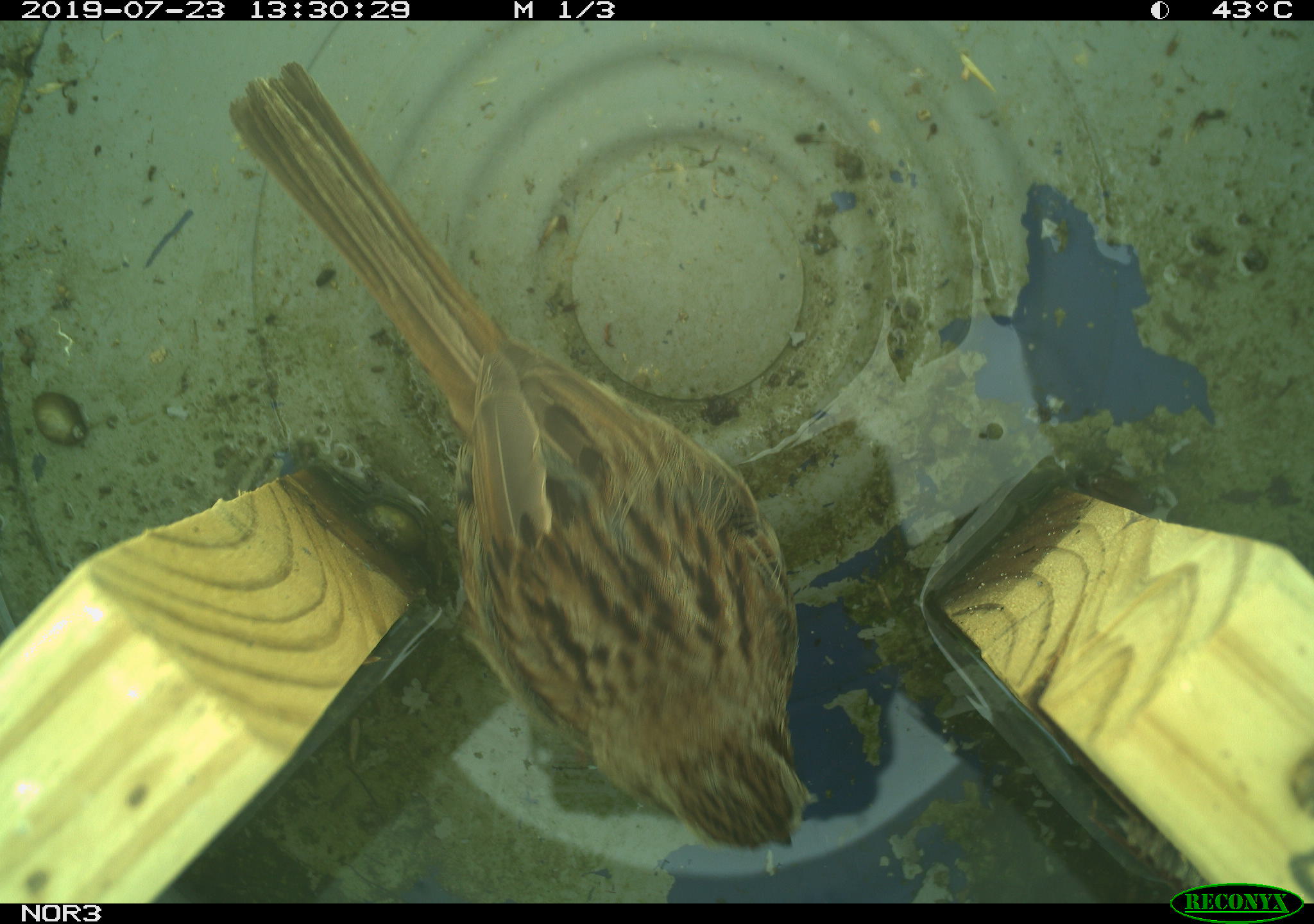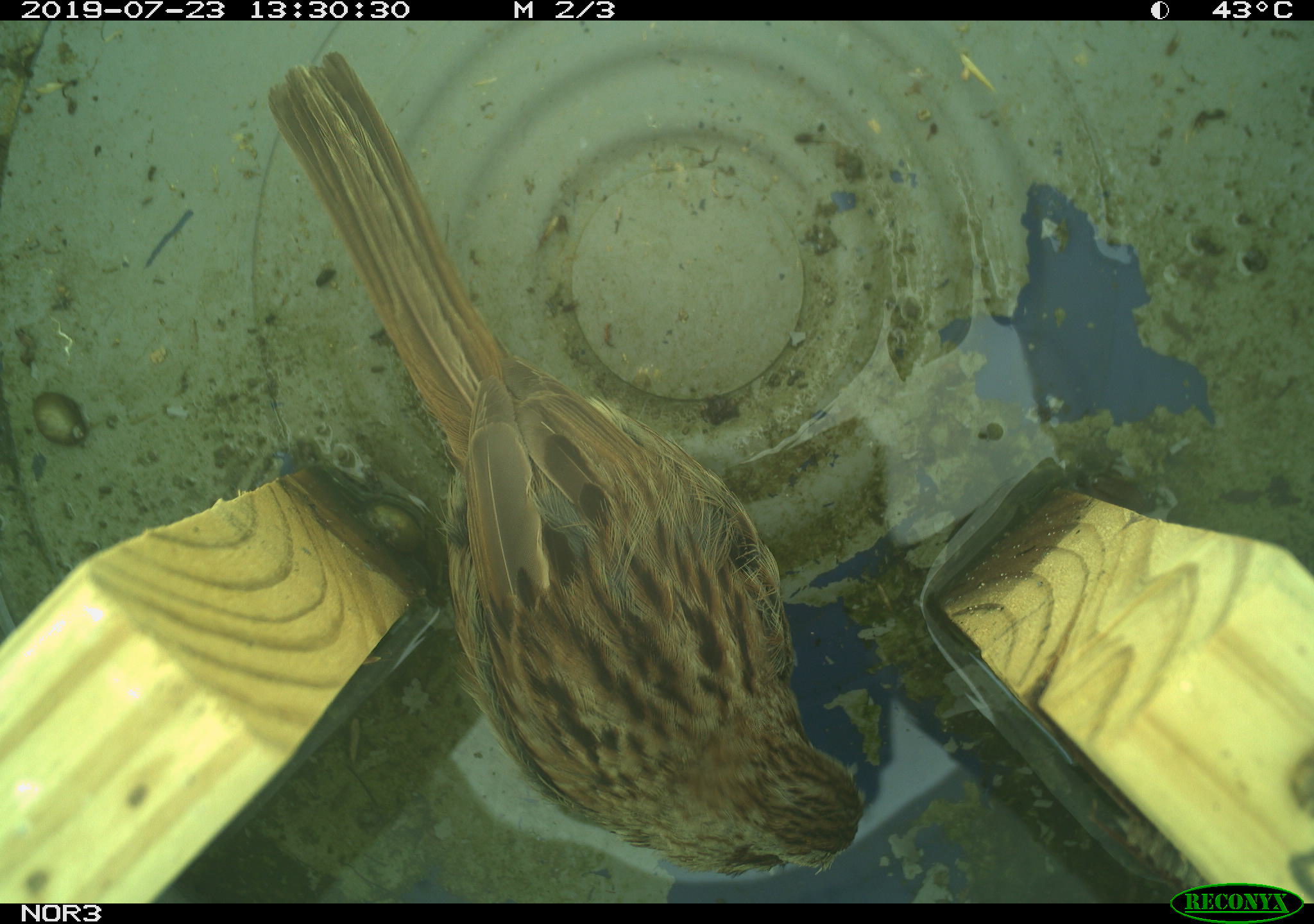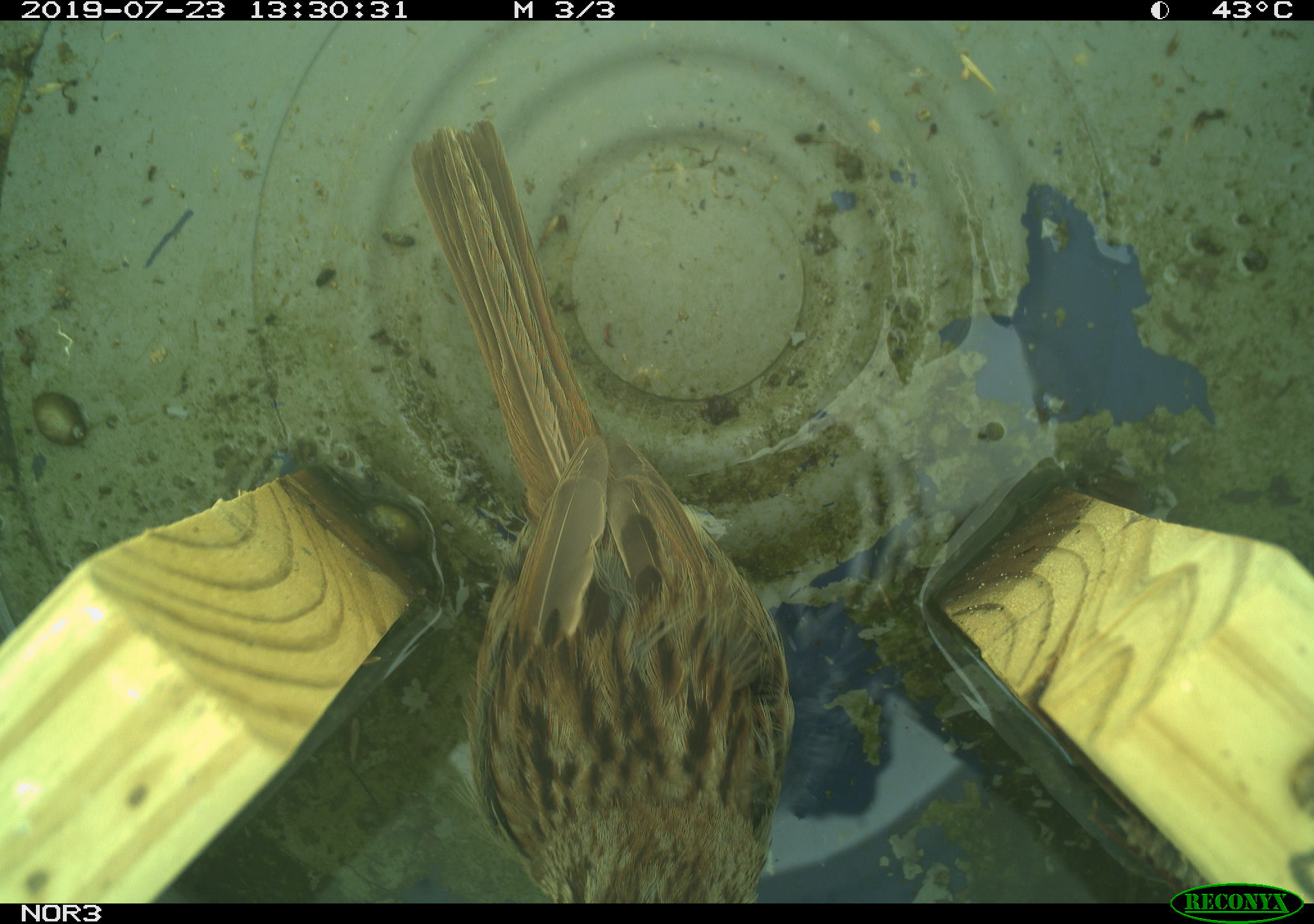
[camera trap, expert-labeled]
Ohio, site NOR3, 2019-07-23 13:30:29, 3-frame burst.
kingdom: Animalia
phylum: Chordata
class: Aves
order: Passeriformes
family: Passerellidae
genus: Melospiza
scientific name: Melospiza melodia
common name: song sparrow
Song sparrow (Melospiza melodia).